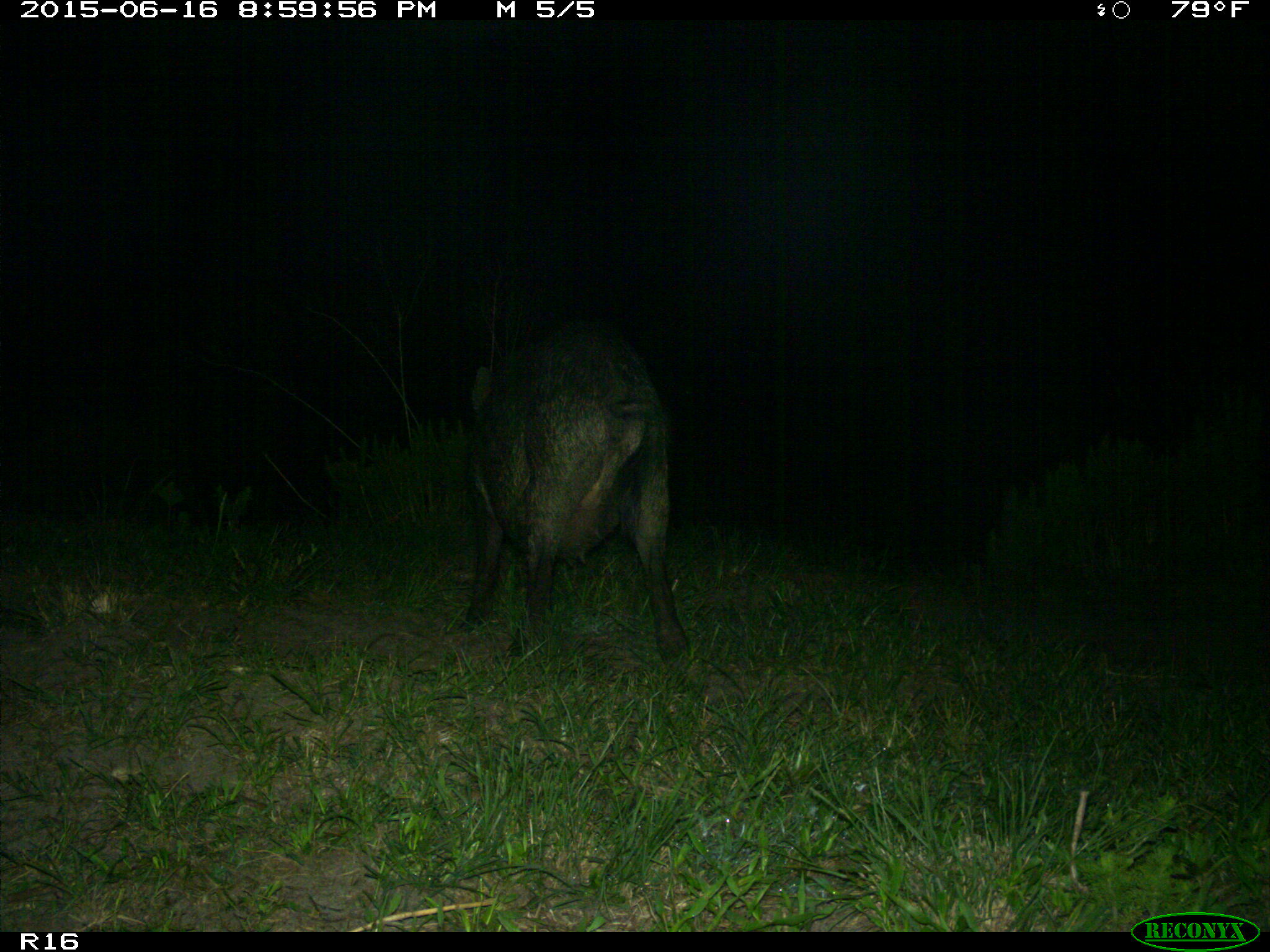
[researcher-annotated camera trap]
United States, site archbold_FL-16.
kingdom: Animalia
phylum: Chordata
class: Mammalia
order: Artiodactyla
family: Suidae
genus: Sus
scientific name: Sus scrofa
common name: wild boar